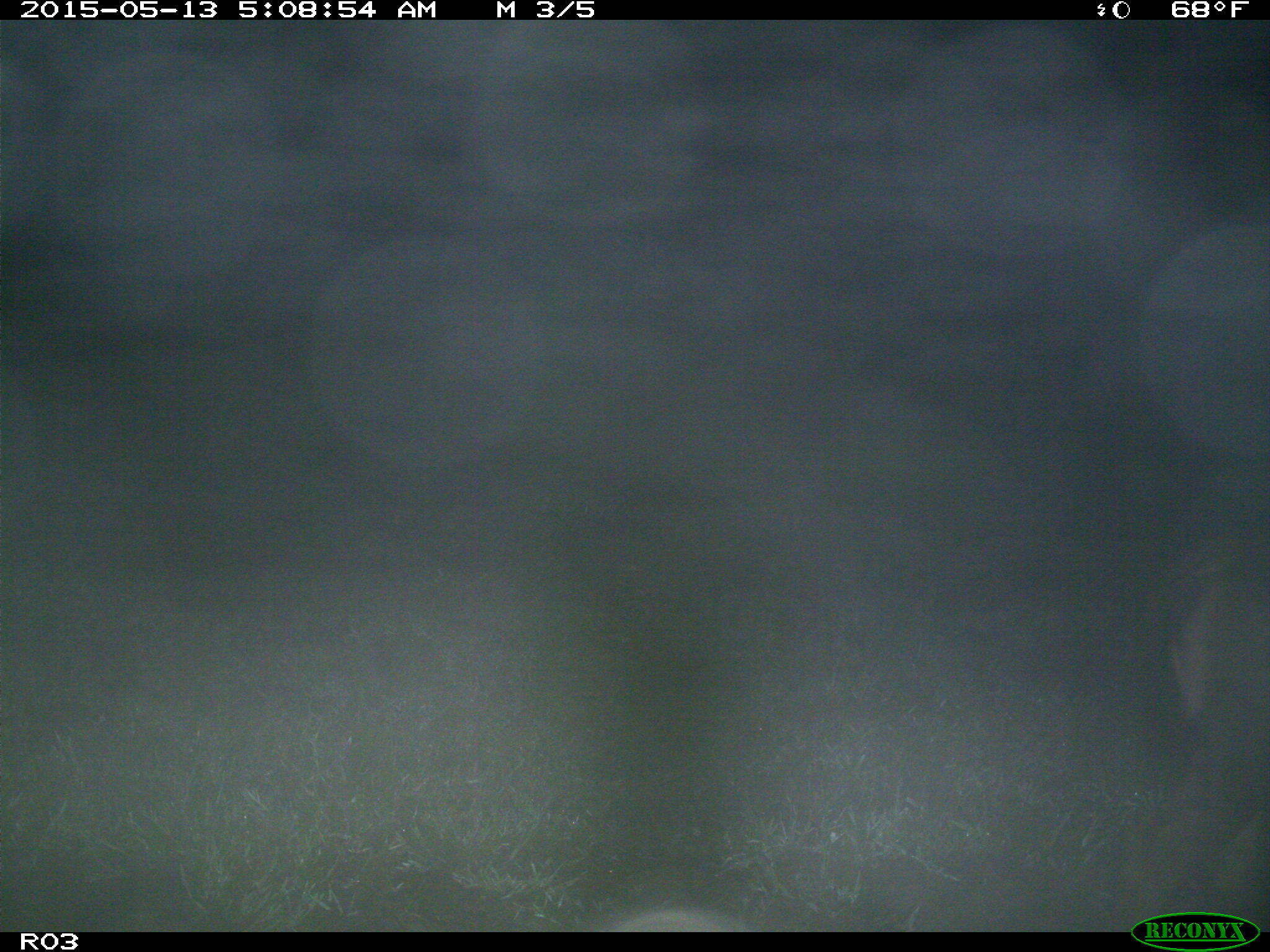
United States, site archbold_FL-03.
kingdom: Animalia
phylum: Chordata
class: Mammalia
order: Artiodactyla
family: Bovidae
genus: Bos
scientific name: Bos taurus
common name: domestic cow